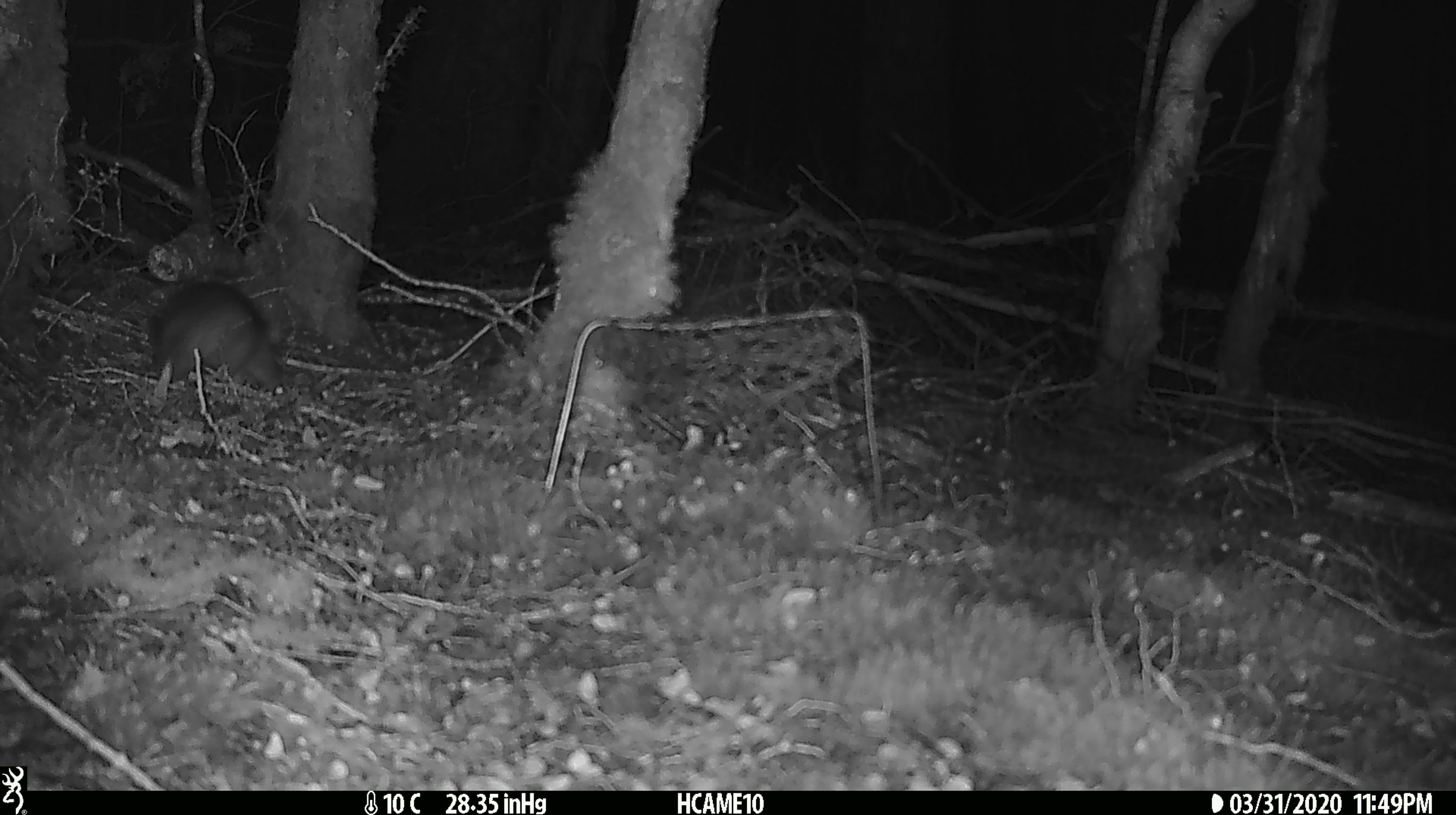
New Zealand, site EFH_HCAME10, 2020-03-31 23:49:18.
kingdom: Animalia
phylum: Chordata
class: Mammalia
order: Rodentia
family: Muridae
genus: Rattus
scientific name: Rattus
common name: rat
Rat (Rattus).